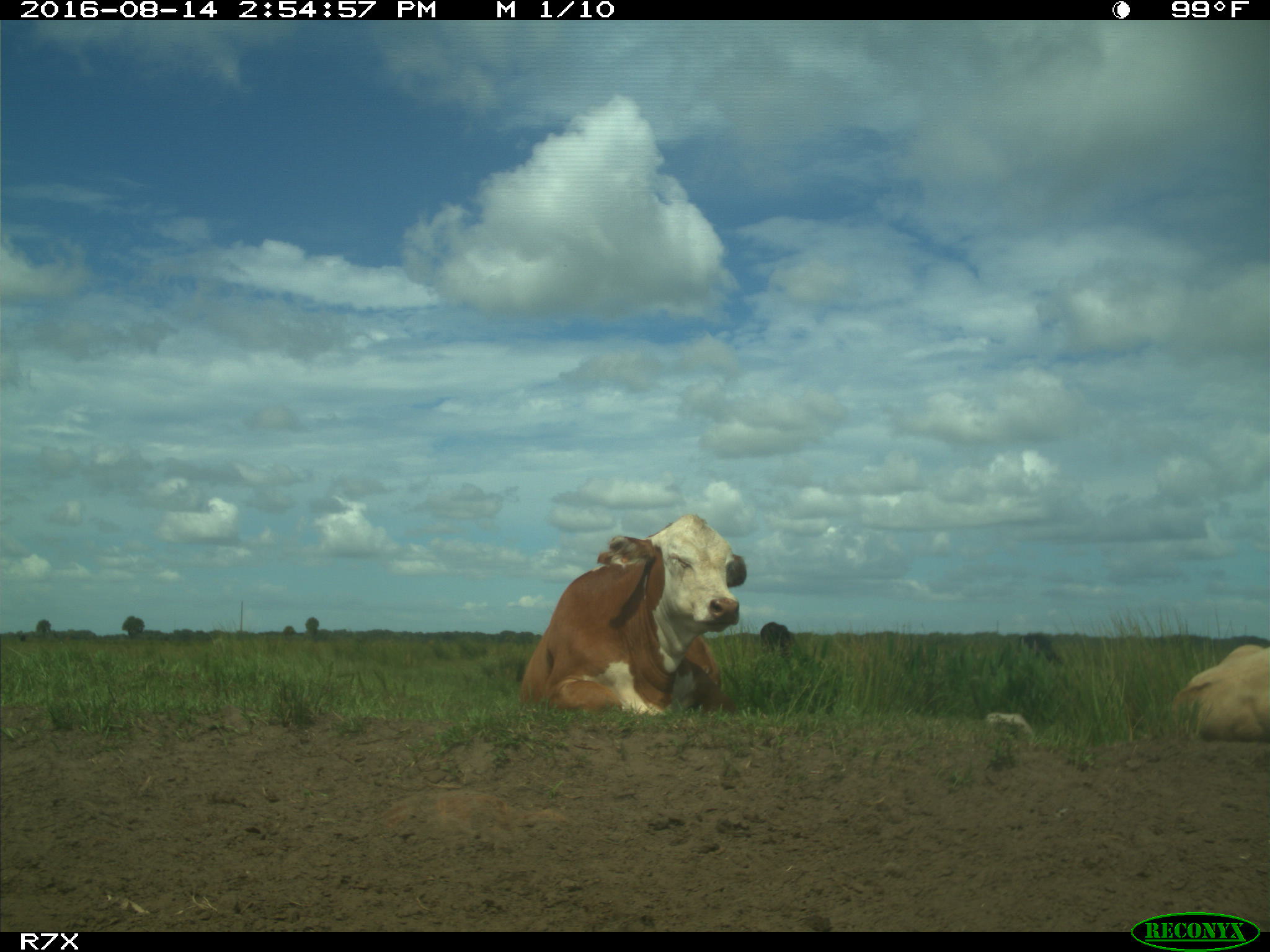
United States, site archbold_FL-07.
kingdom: Animalia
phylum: Chordata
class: Mammalia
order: Artiodactyla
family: Bovidae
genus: Bos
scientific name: Bos taurus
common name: domestic cow